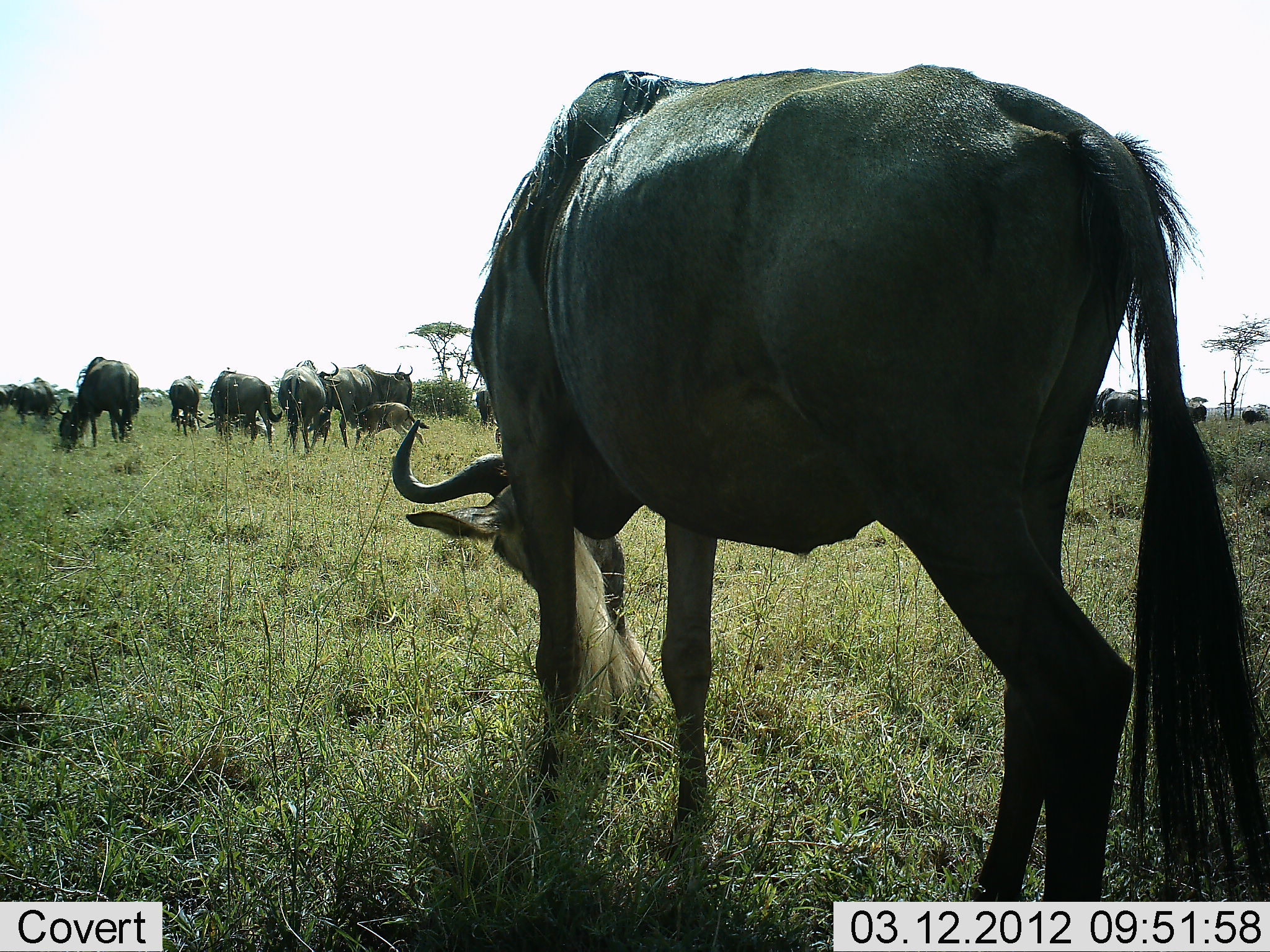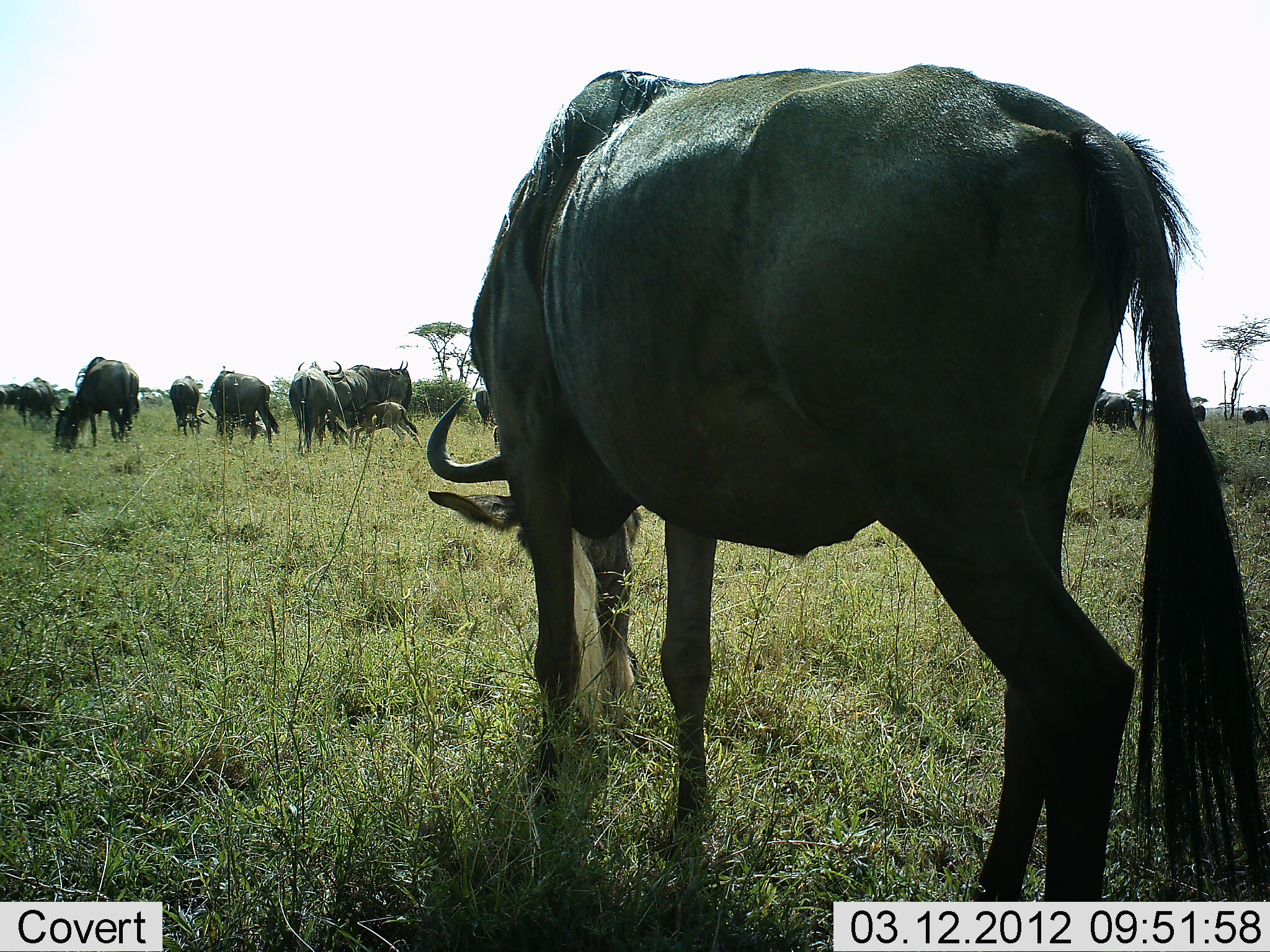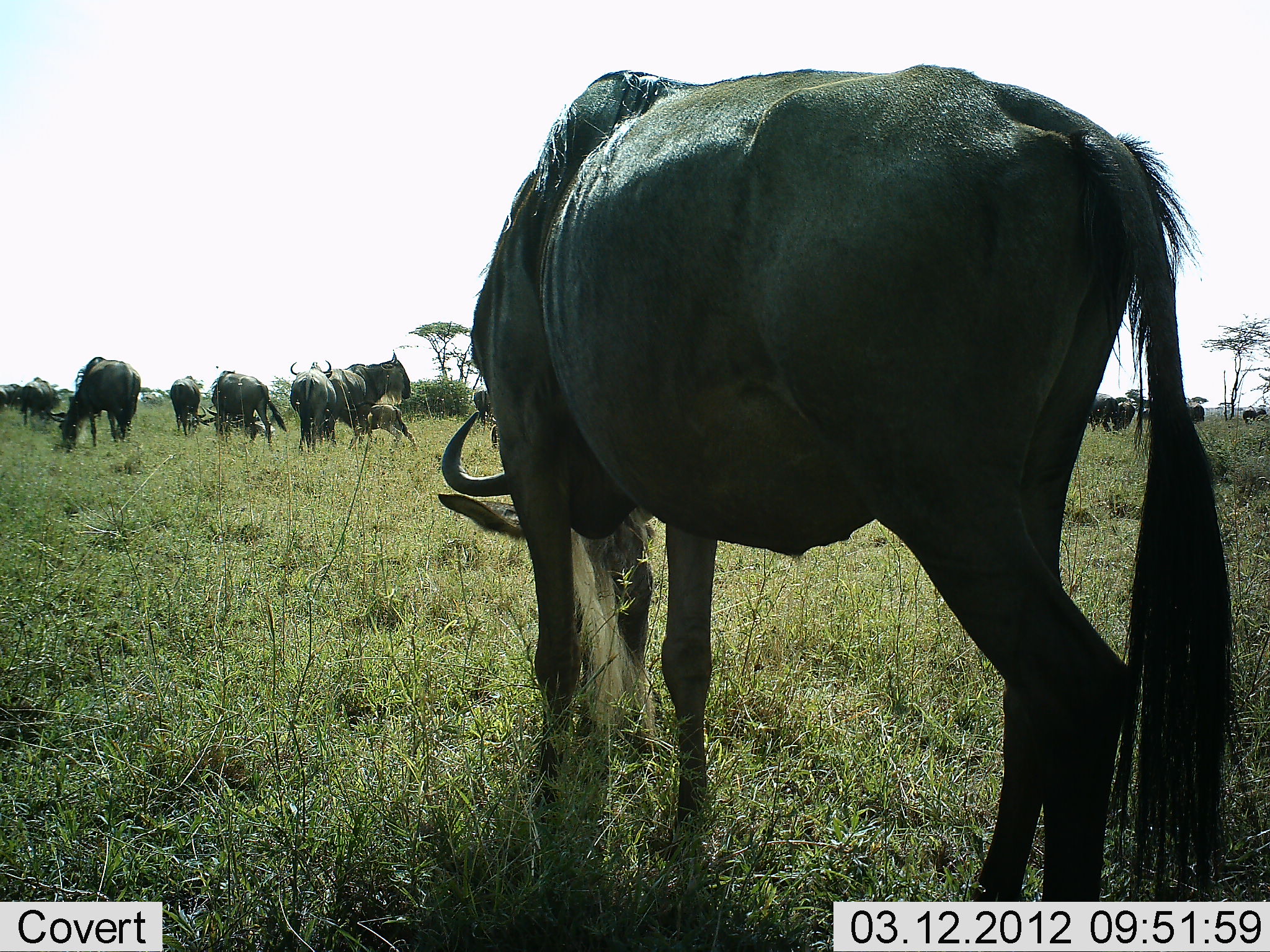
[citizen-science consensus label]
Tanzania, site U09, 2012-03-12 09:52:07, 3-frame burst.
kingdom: Animalia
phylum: Chordata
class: Mammalia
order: Artiodactyla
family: Bovidae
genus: Connochaetes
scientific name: Connochaetes taurinus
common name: blue wildebeest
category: wildebeest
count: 11-50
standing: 40%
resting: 0%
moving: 0%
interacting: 13%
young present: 40%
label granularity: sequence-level